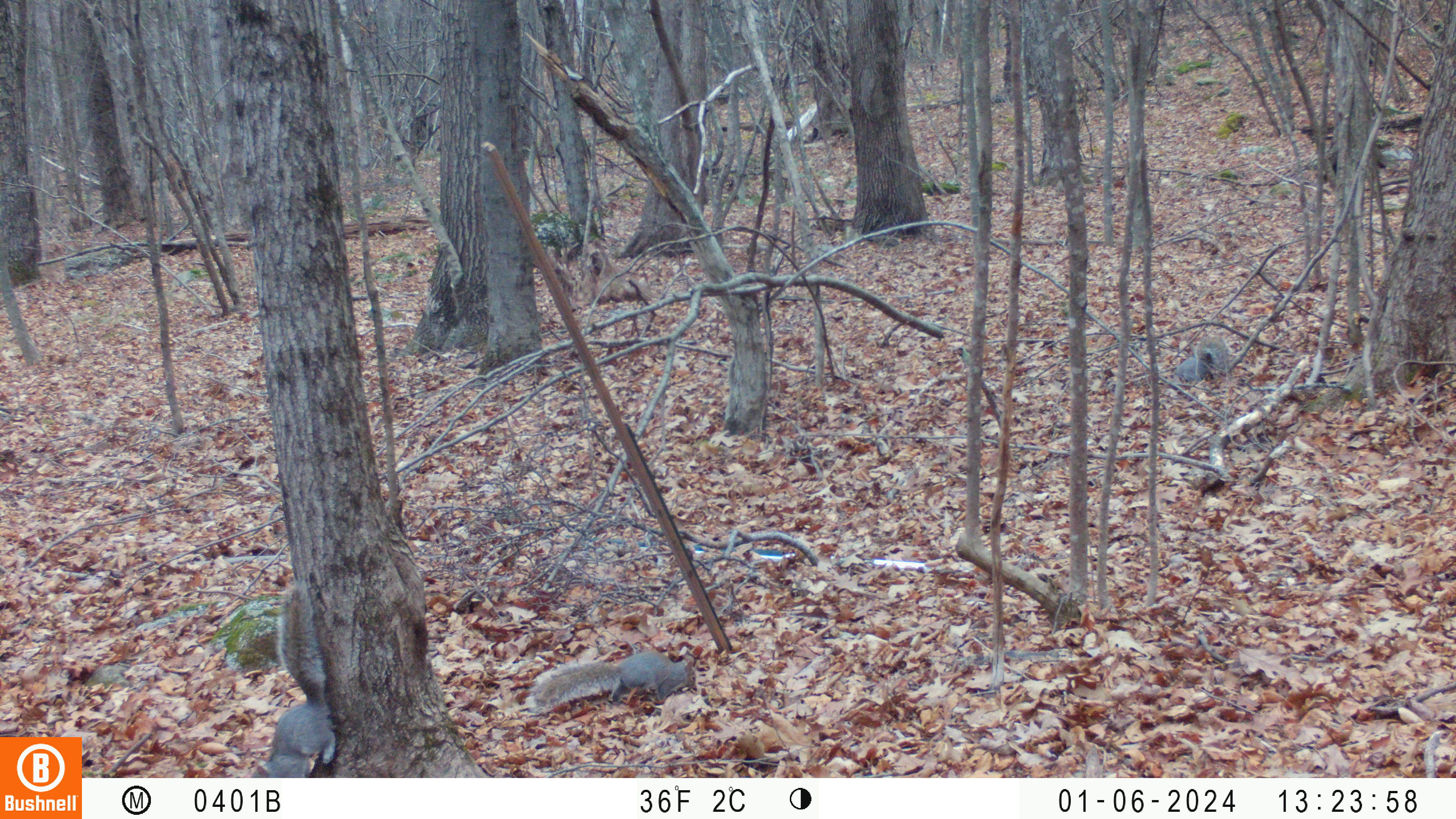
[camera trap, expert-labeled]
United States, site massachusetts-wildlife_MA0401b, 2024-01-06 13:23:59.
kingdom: Animalia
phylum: Chordata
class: Mammalia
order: Rodentia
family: Sciuridae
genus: Sciurus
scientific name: Sciurus carolinensis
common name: gray squirrel